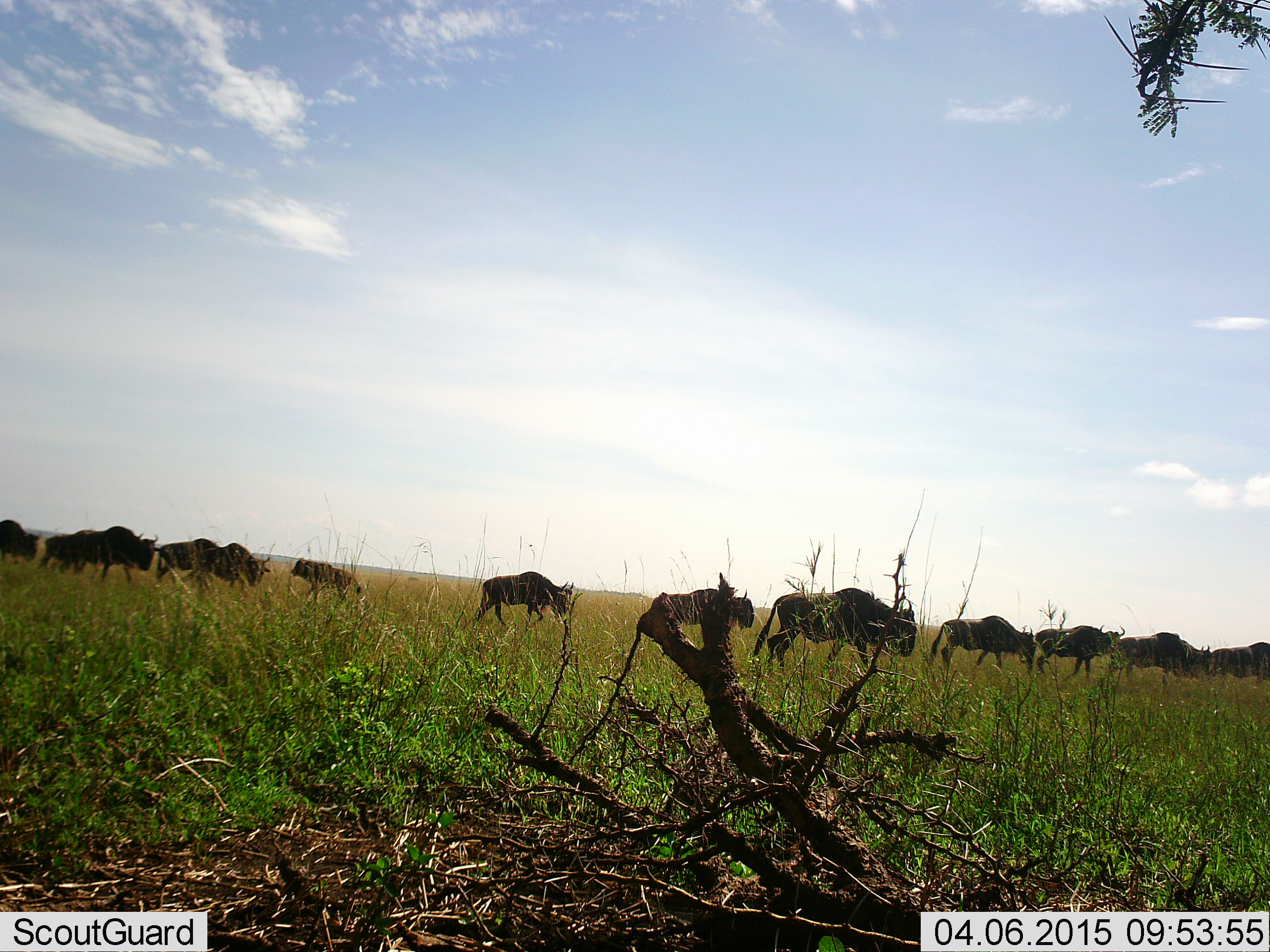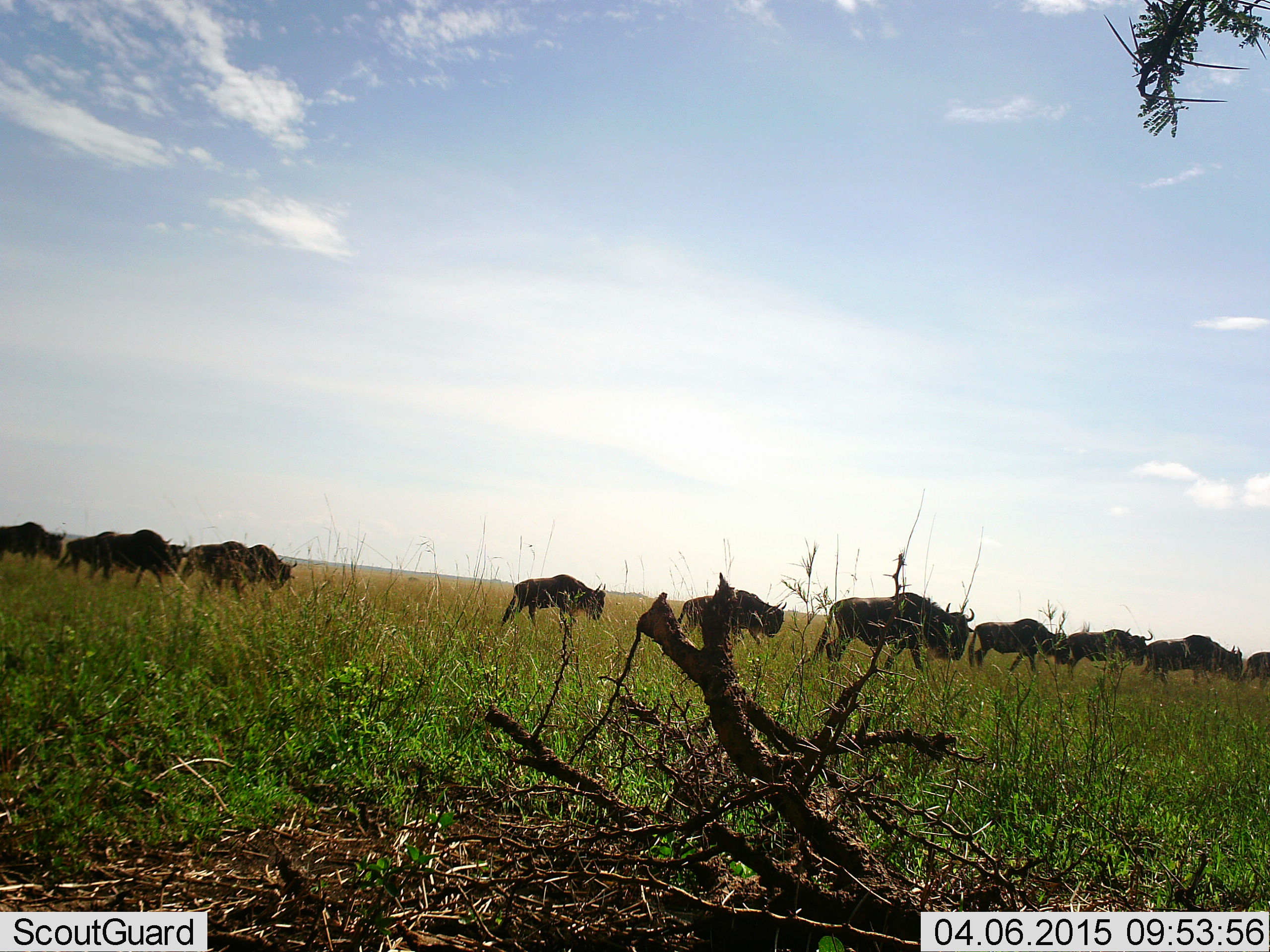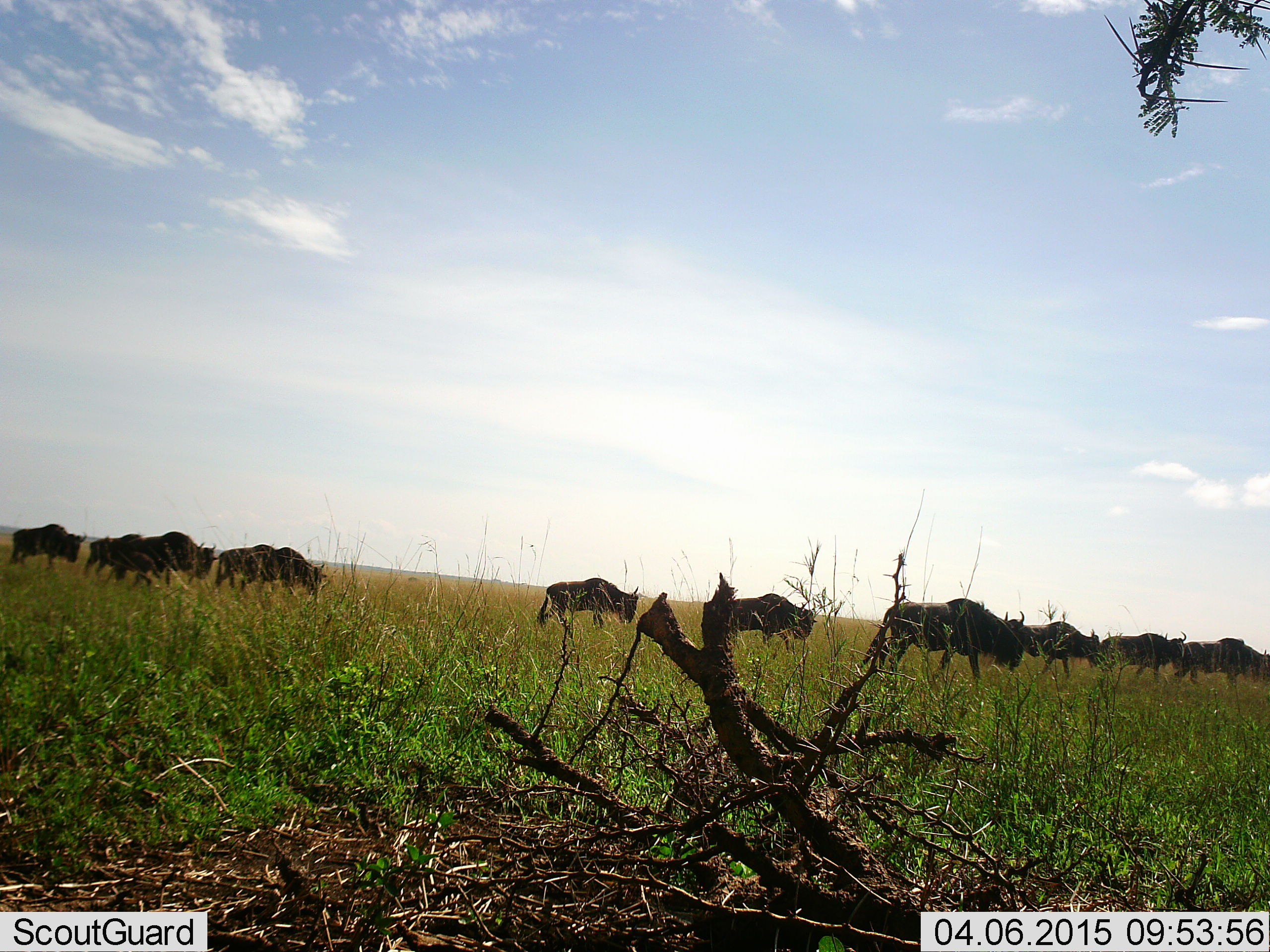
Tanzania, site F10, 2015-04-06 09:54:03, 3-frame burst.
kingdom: Animalia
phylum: Chordata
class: Mammalia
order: Artiodactyla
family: Bovidae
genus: Connochaetes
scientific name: Connochaetes taurinus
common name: blue wildebeest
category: wildebeest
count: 11-50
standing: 0%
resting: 0%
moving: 100%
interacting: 0%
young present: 22%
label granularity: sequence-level